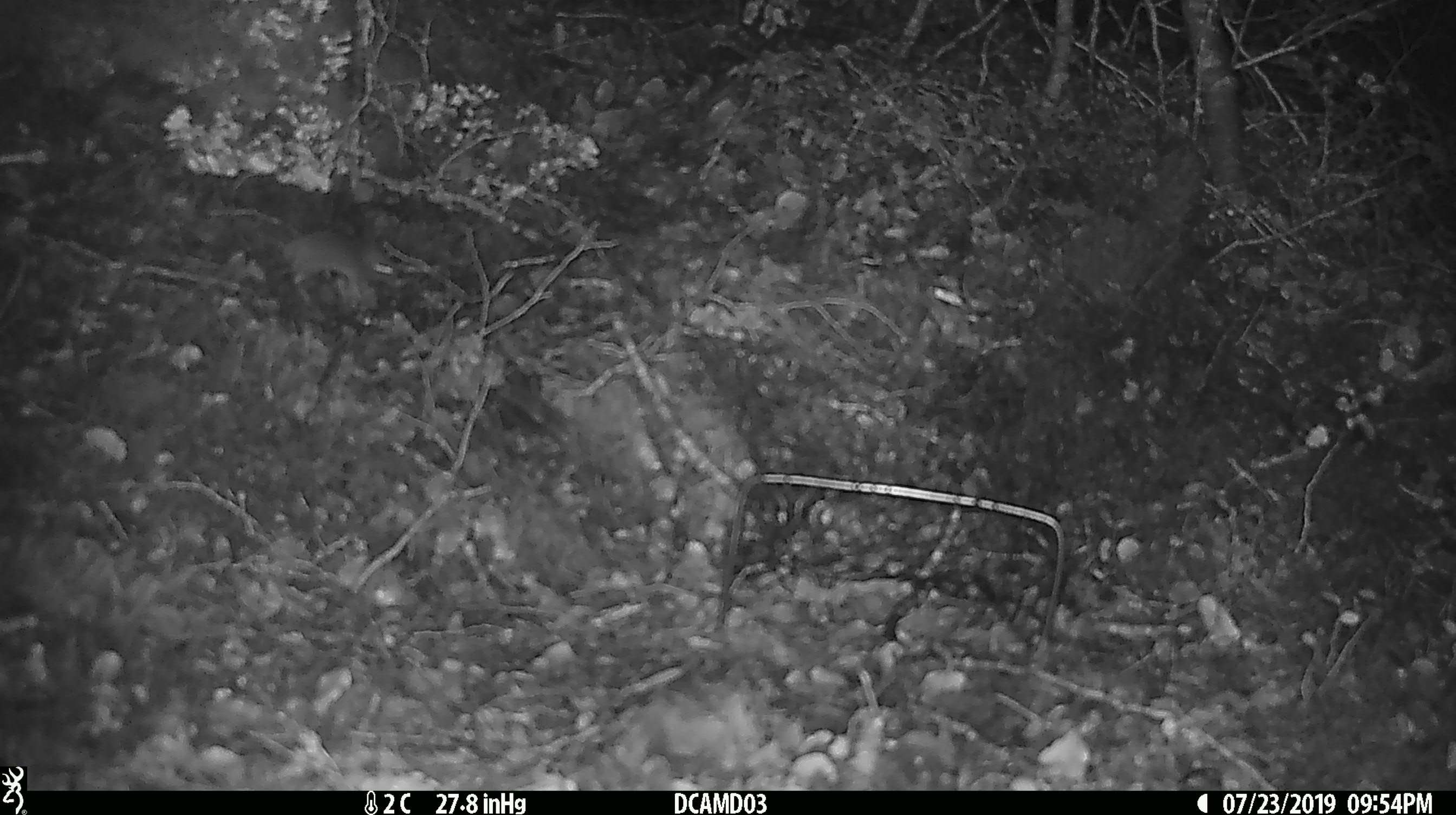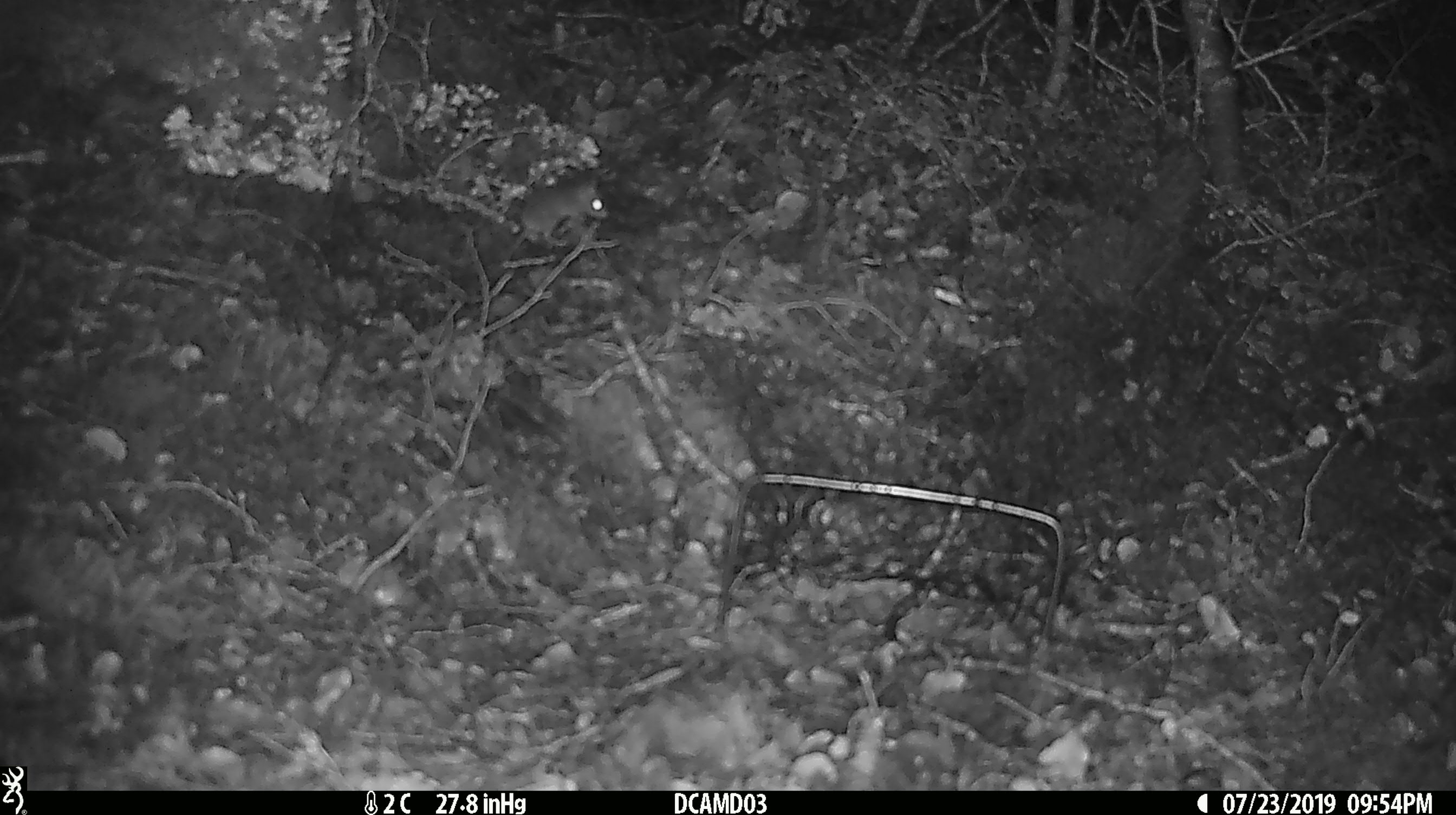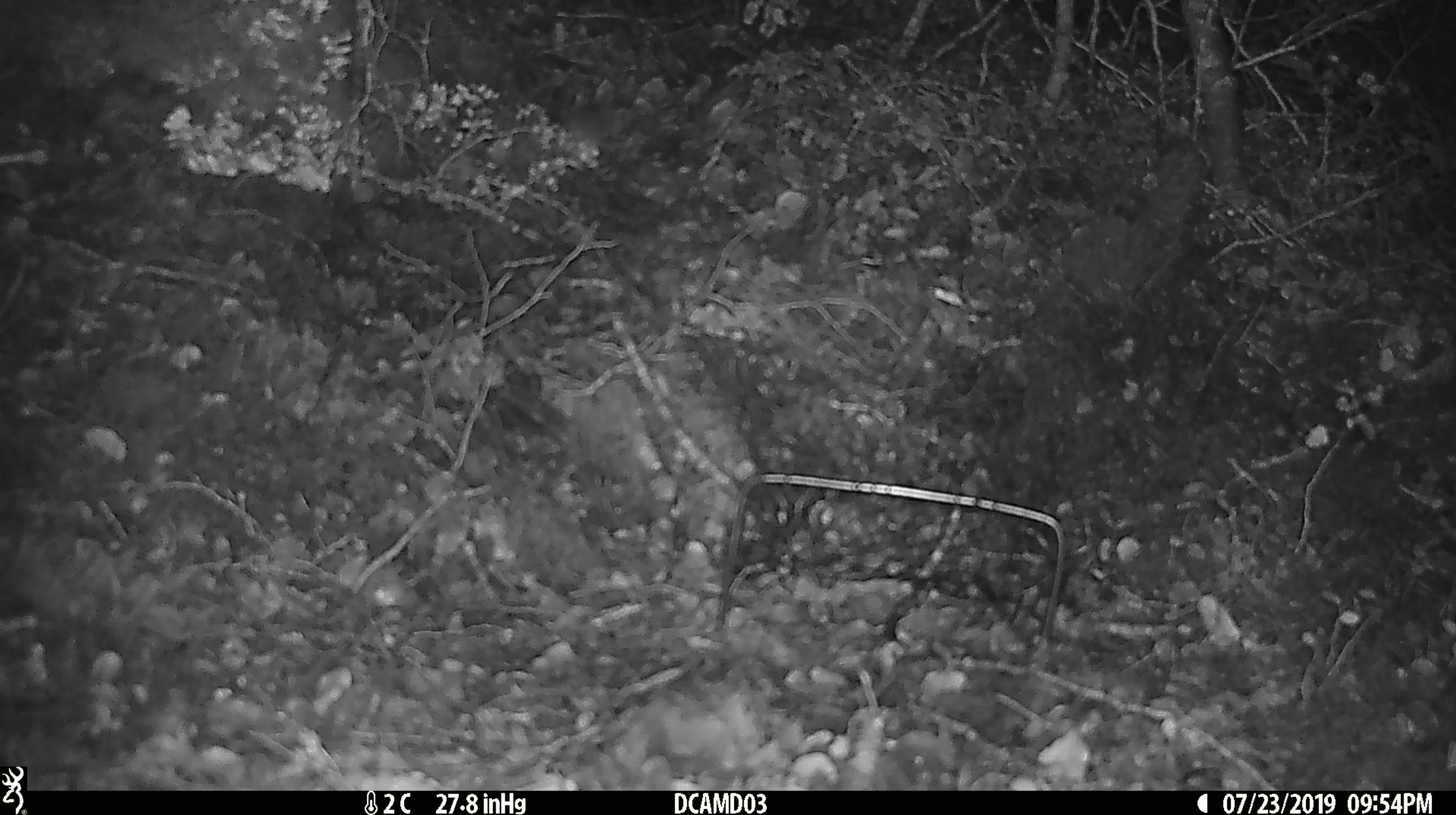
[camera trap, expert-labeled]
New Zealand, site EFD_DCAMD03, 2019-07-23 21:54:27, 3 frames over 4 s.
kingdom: Animalia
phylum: Chordata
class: Mammalia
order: Rodentia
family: Muridae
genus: Mus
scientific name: Mus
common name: mouse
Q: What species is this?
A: Mouse (Mus).